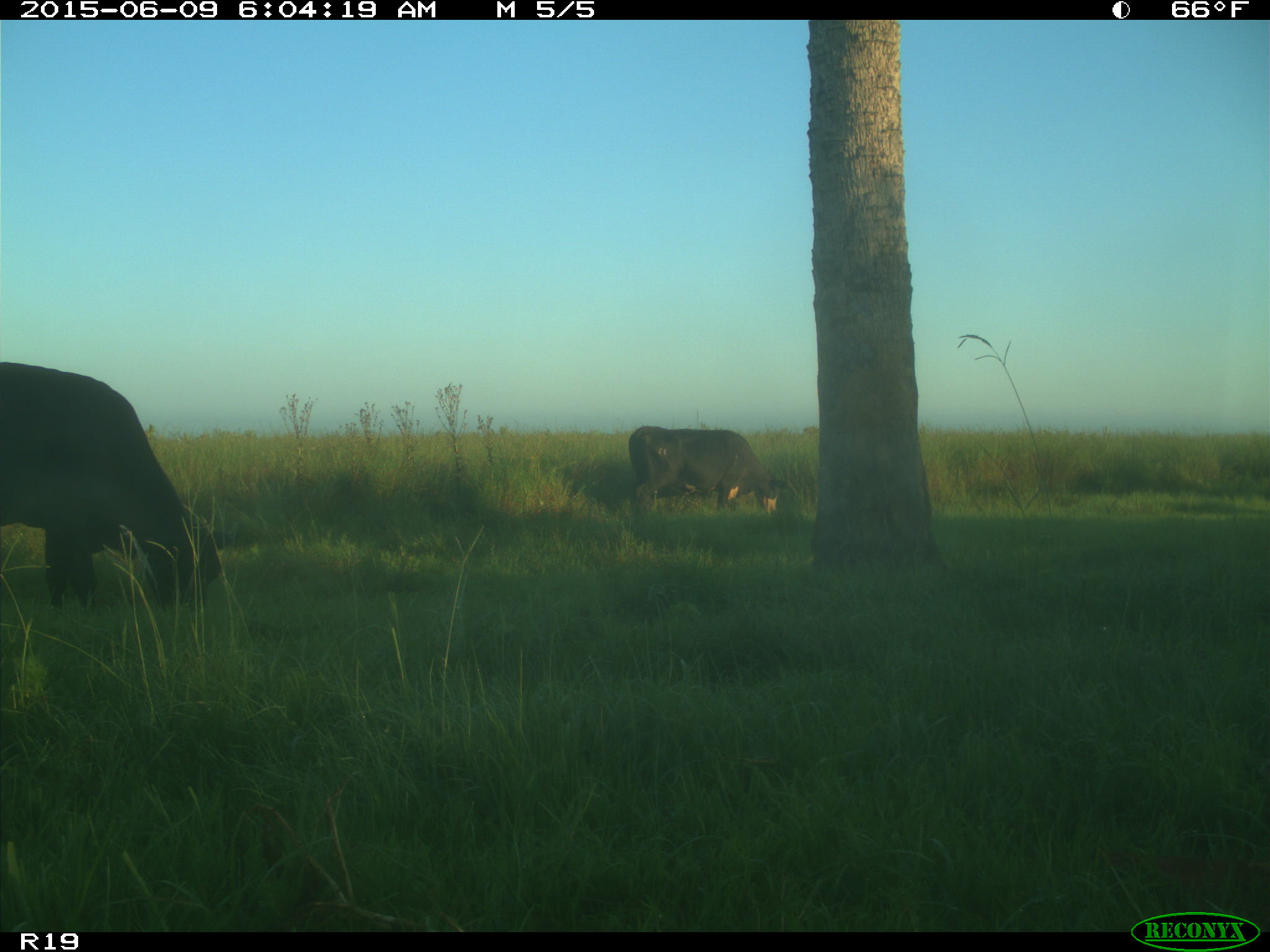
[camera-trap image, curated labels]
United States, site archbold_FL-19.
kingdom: Animalia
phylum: Chordata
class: Mammalia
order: Artiodactyla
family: Bovidae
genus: Bos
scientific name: Bos taurus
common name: domestic cow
Bos taurus (domestic cow).